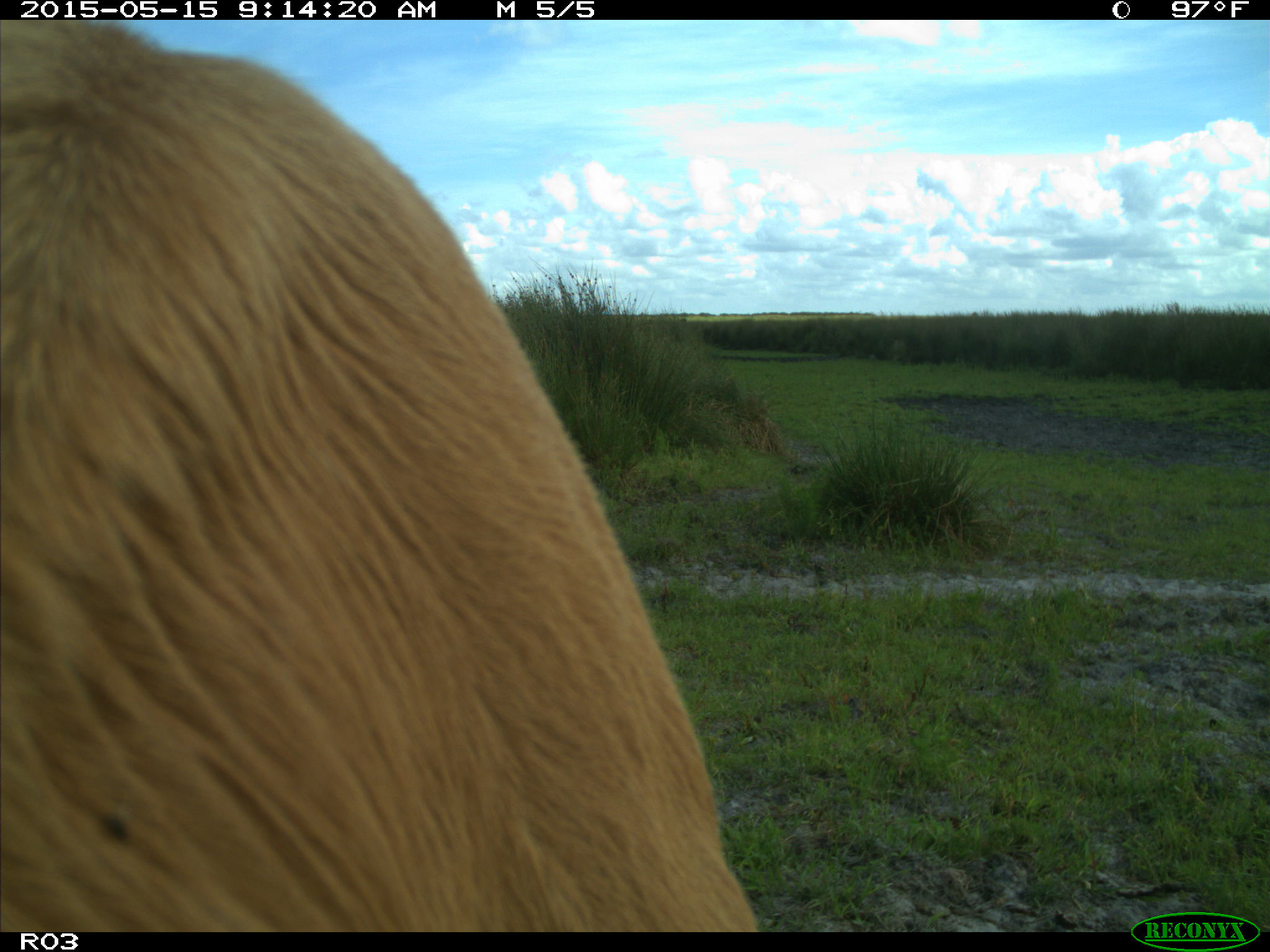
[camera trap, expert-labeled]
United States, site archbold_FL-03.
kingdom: Animalia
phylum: Chordata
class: Mammalia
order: Artiodactyla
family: Bovidae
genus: Bos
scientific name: Bos taurus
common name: domestic cow